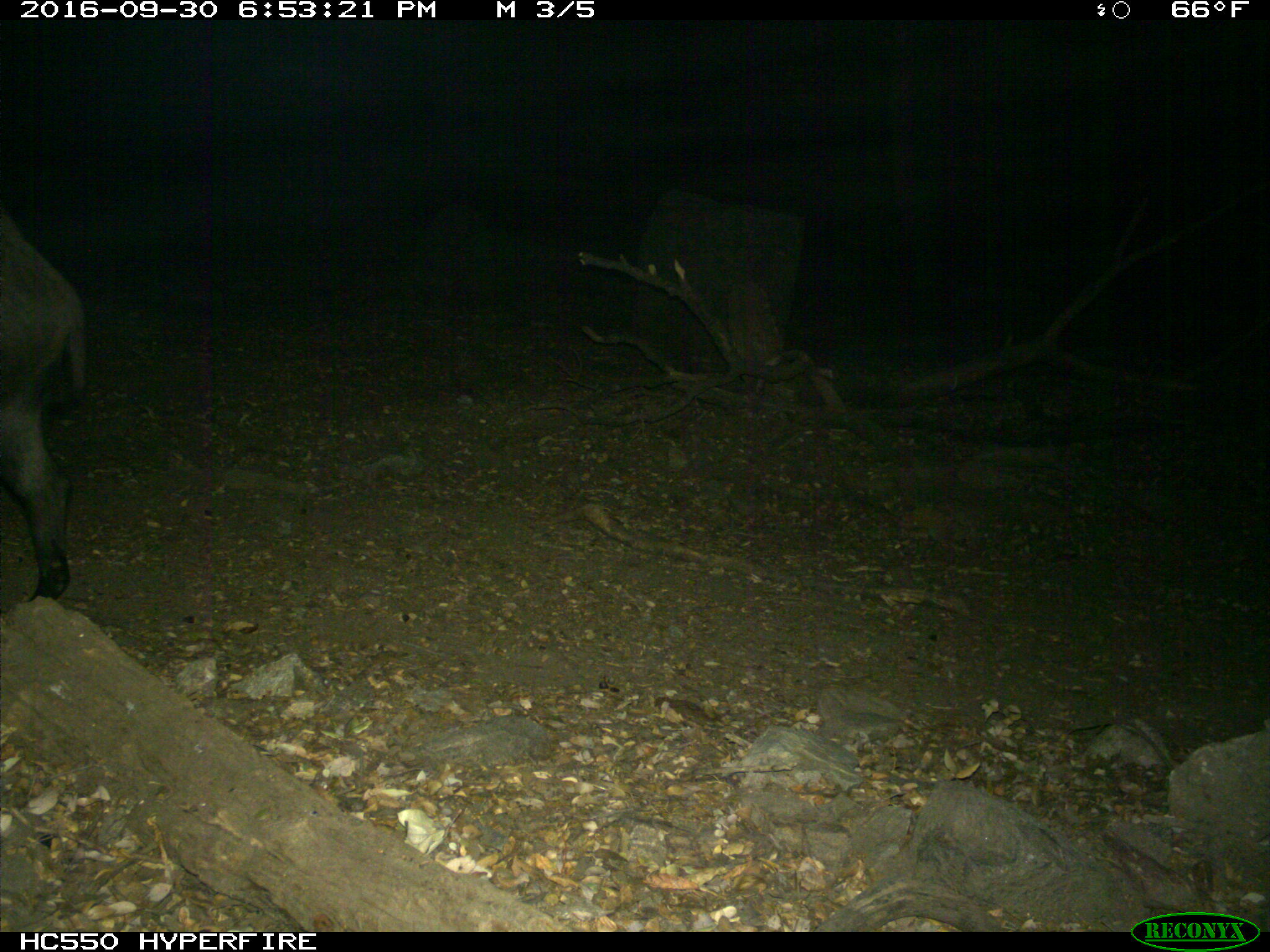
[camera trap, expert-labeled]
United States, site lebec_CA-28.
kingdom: Animalia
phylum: Chordata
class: Mammalia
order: Artiodactyla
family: Suidae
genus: Sus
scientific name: Sus scrofa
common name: wild boar